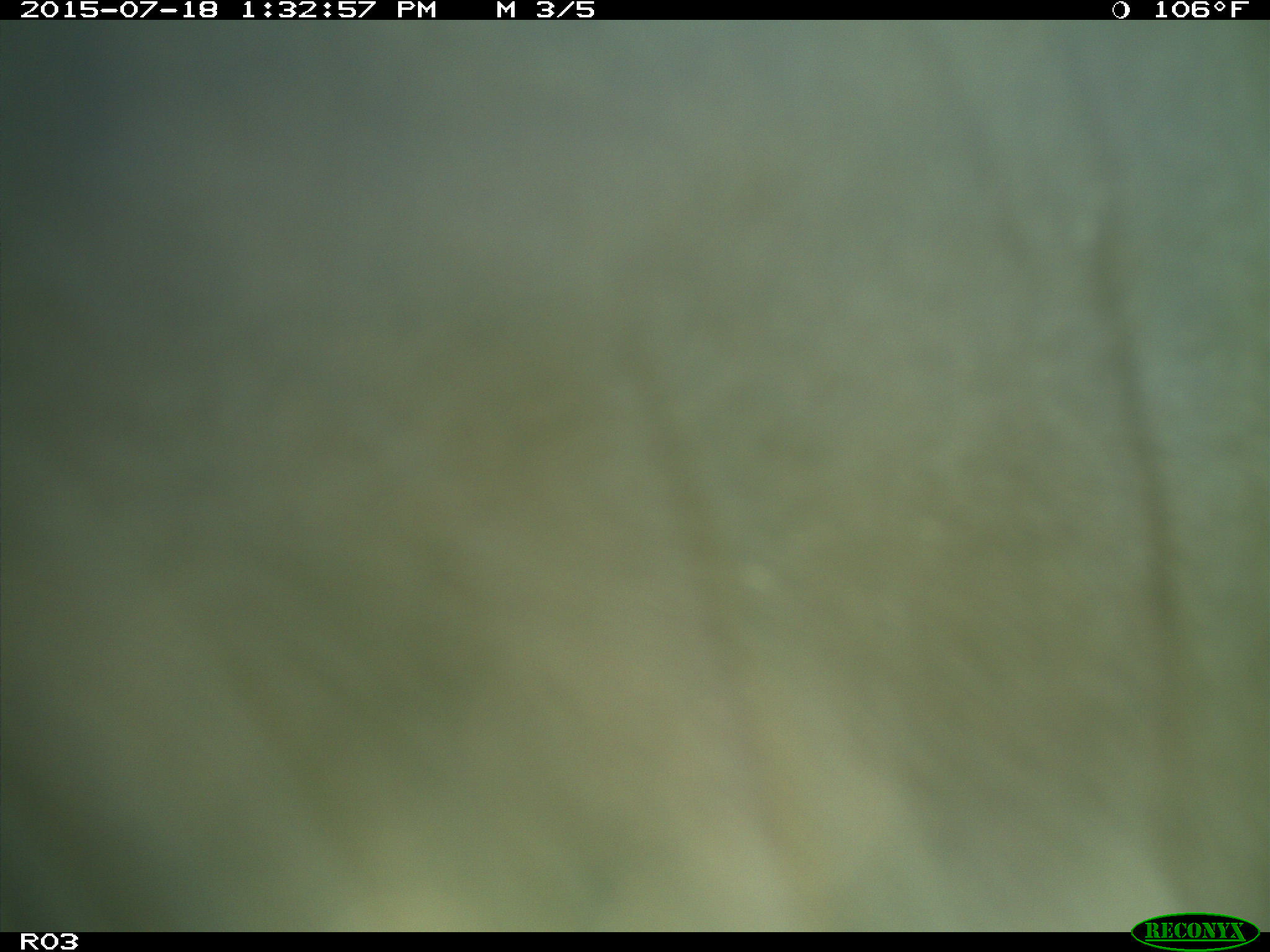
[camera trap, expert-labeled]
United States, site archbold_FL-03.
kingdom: Animalia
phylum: Chordata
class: Mammalia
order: Artiodactyla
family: Bovidae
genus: Bos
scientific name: Bos taurus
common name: domestic cow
Bos taurus (domestic cow).